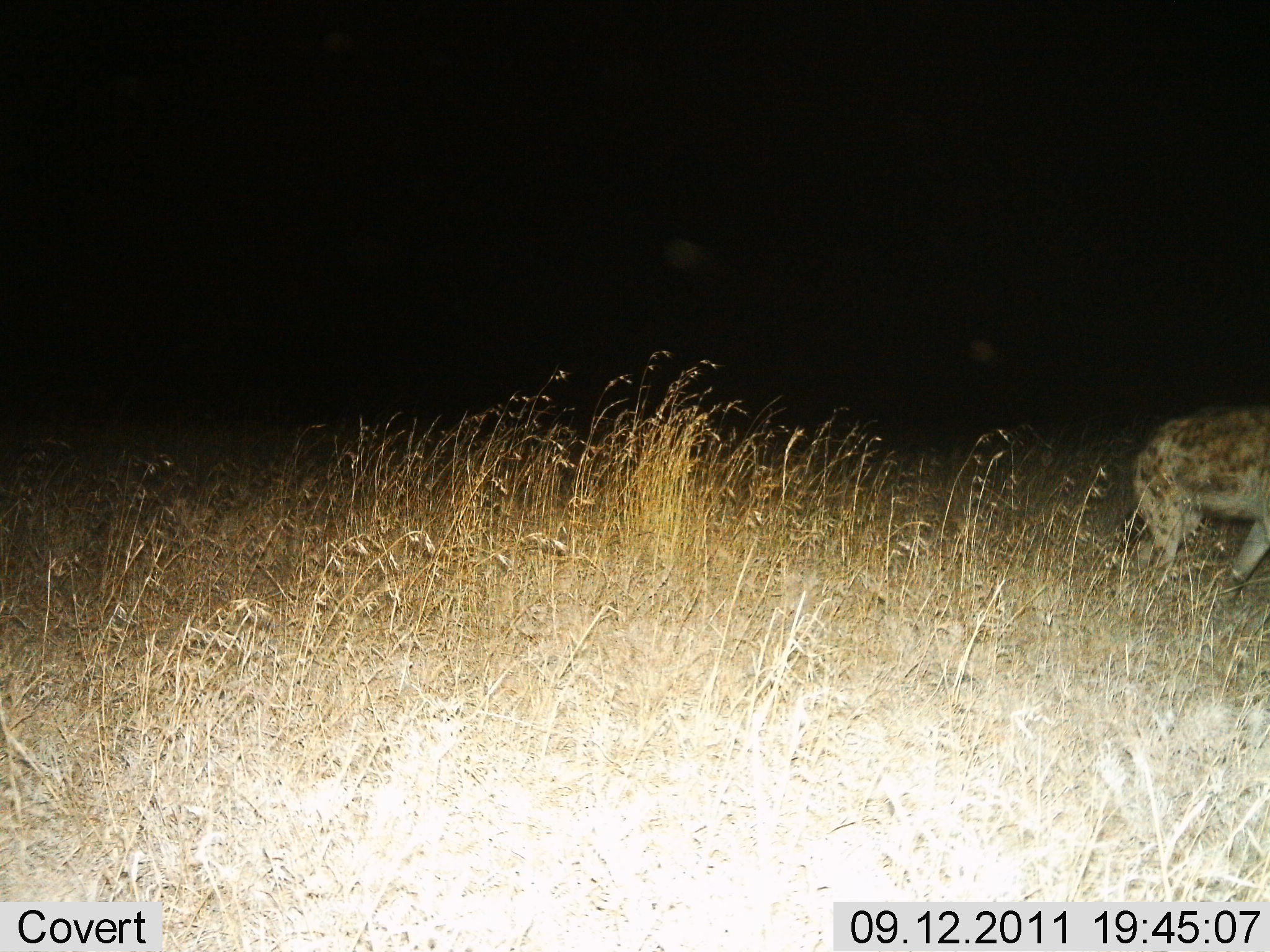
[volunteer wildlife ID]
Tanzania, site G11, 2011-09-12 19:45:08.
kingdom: Animalia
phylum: Chordata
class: Mammalia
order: Carnivora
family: Hyaenidae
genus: Crocuta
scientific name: Crocuta crocuta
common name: spotted hyena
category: hyenaspotted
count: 1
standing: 33%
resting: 0%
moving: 67%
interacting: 0%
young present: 0%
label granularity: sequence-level